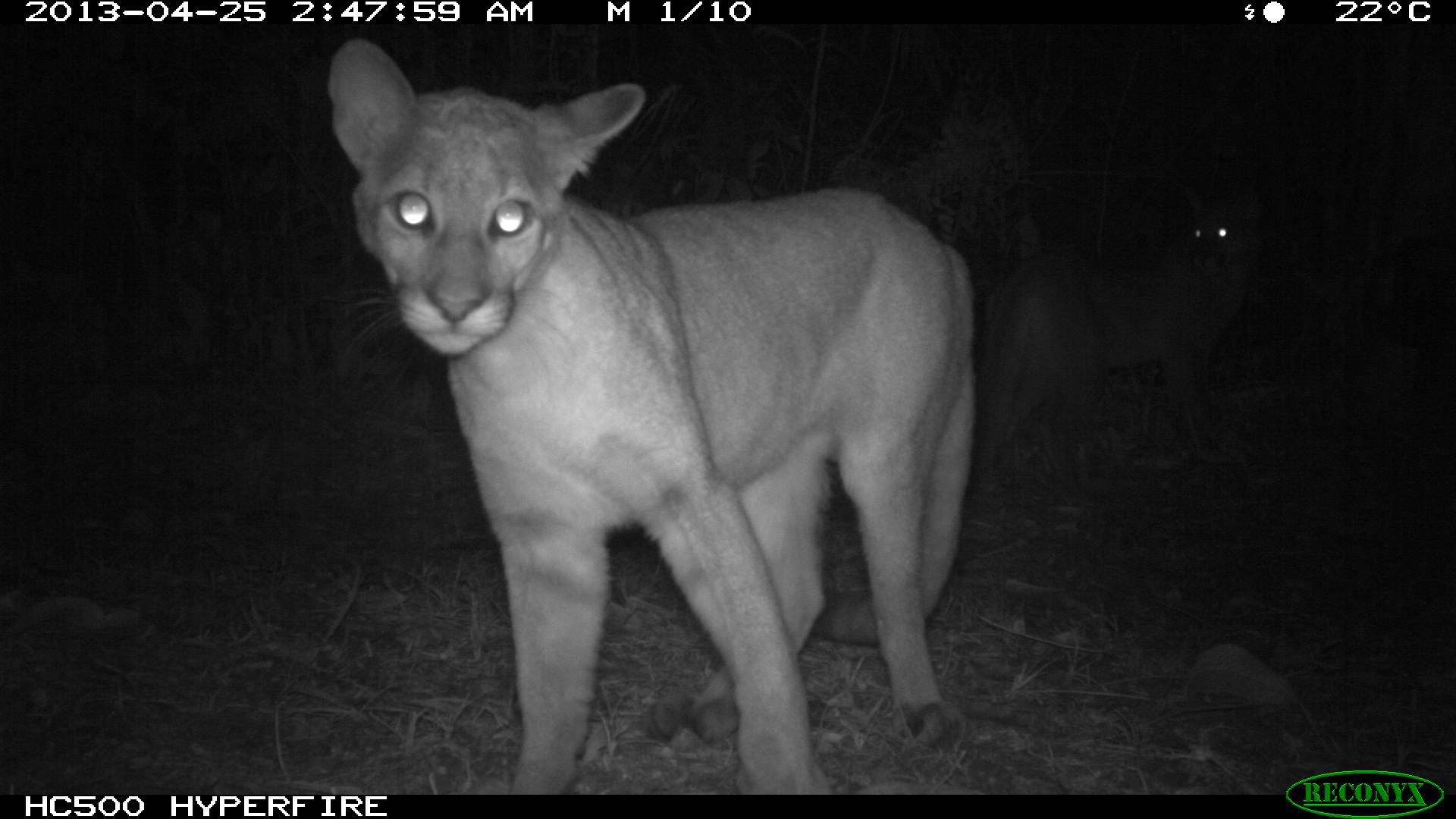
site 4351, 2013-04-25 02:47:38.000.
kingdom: Animalia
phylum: Chordata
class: Mammalia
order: Carnivora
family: Felidae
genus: Puma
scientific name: Puma concolor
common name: mountain lion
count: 2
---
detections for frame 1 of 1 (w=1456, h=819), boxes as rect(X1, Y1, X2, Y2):
puma concolor: rect(325, 36, 973, 795); rect(992, 185, 1264, 446)